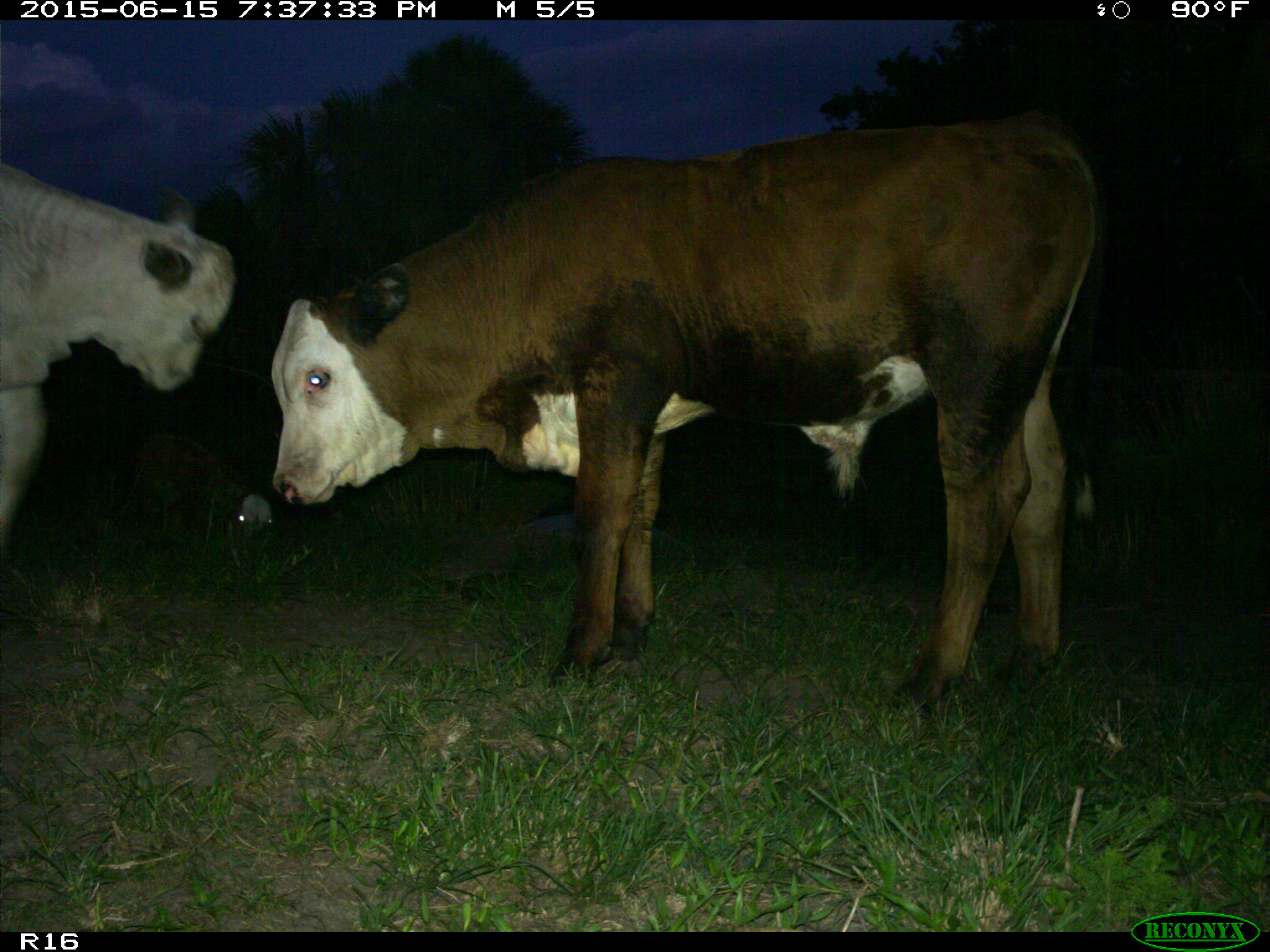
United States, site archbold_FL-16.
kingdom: Animalia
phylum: Chordata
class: Mammalia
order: Artiodactyla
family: Bovidae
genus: Bos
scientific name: Bos taurus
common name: domestic cow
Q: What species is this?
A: Bos taurus (domestic cow).